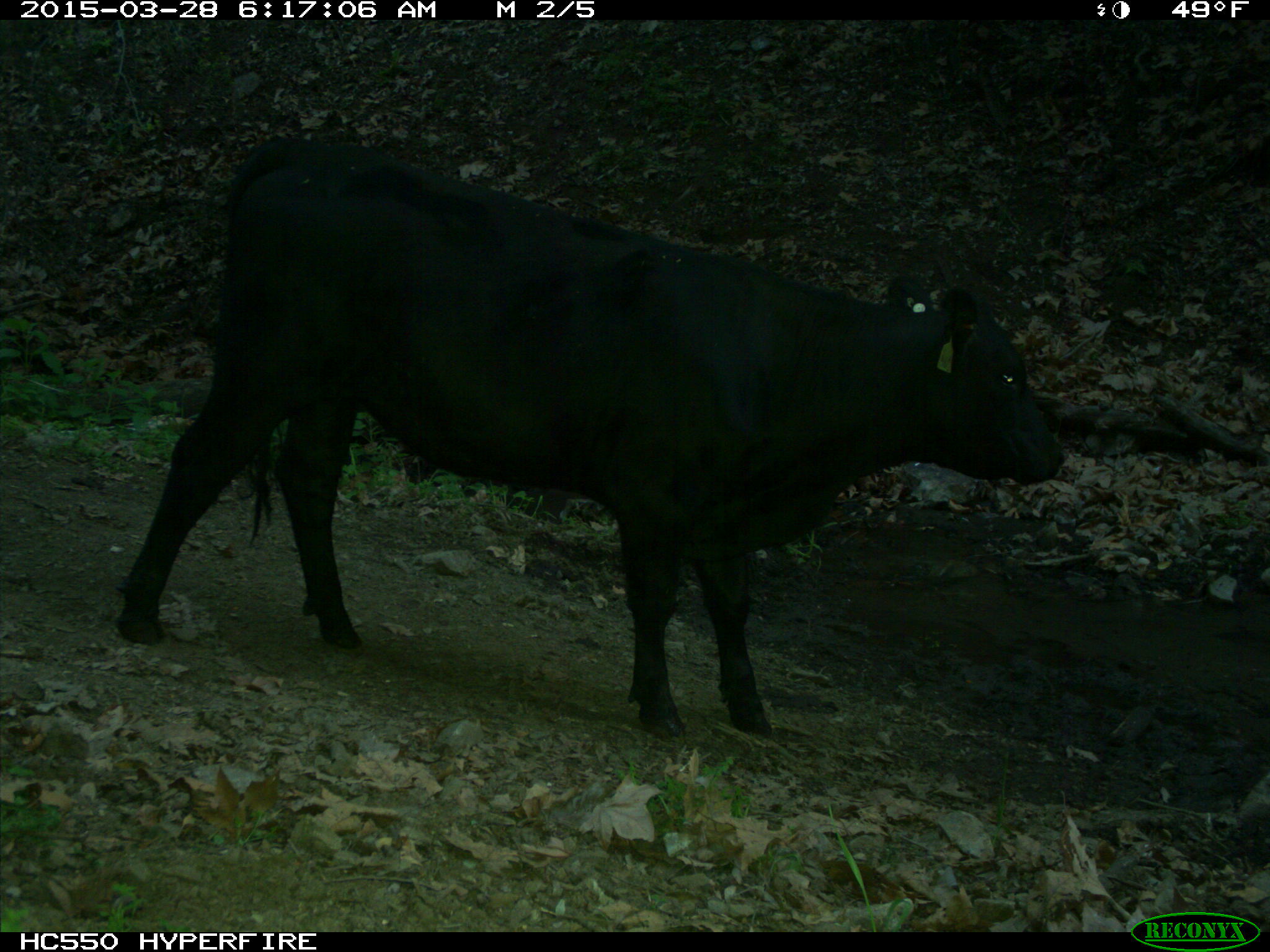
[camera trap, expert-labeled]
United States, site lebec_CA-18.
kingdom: Animalia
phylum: Chordata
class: Mammalia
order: Artiodactyla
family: Bovidae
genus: Bos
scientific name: Bos taurus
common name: domestic cow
Bos taurus (domestic cow).